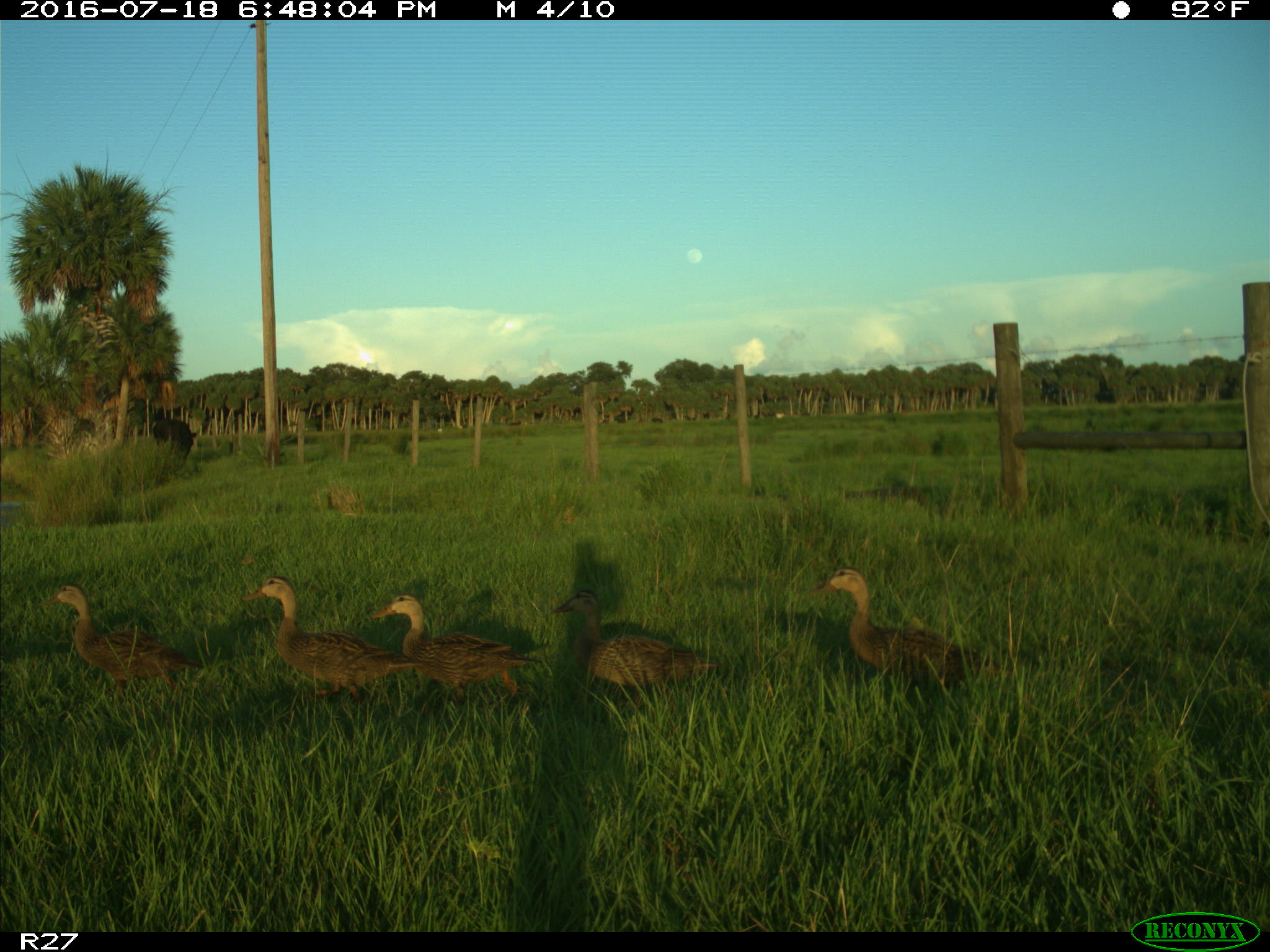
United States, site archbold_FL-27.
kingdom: Animalia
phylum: Chordata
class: Mammalia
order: Artiodactyla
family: Bovidae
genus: Bos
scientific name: Bos taurus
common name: domestic cow